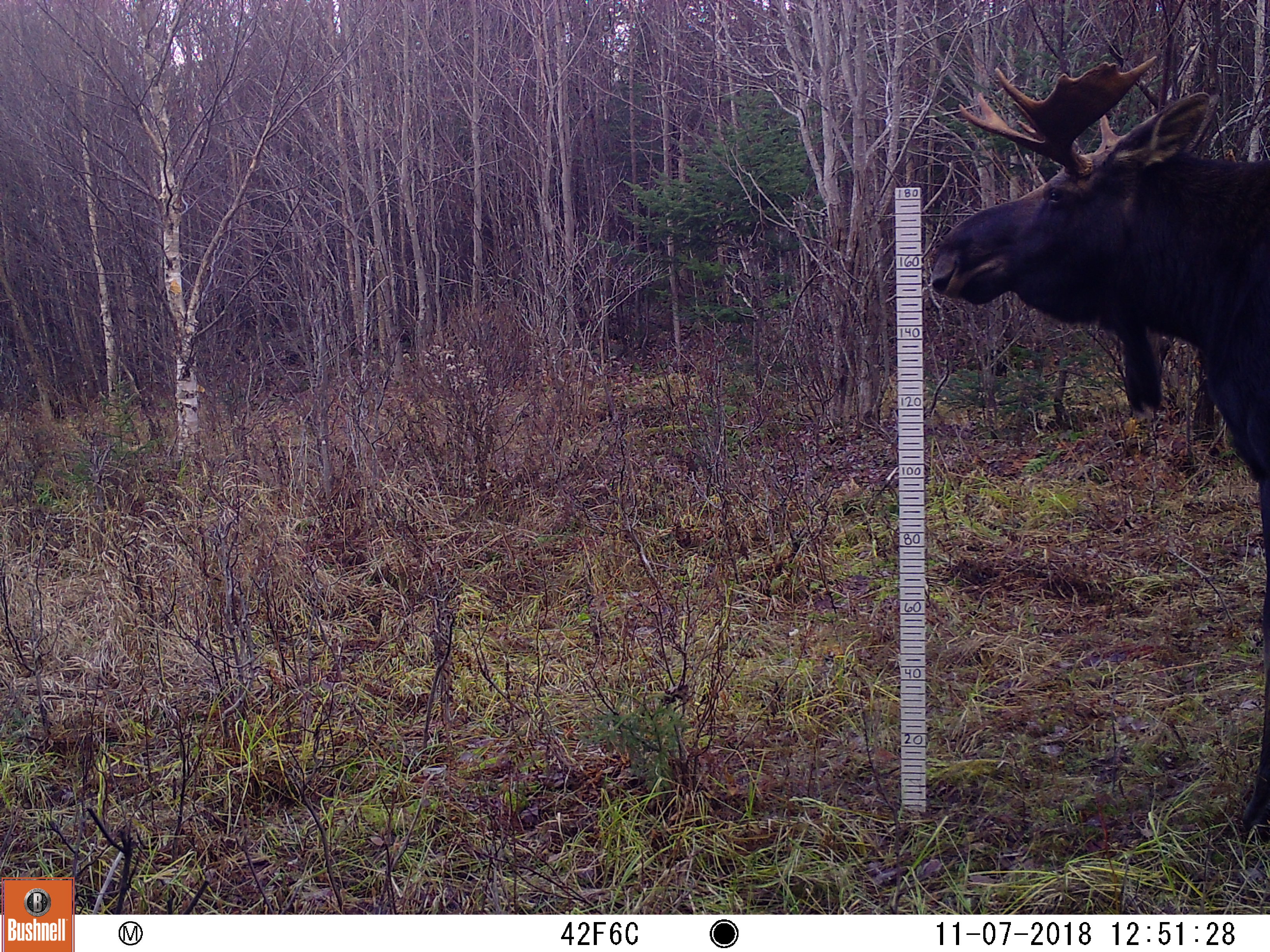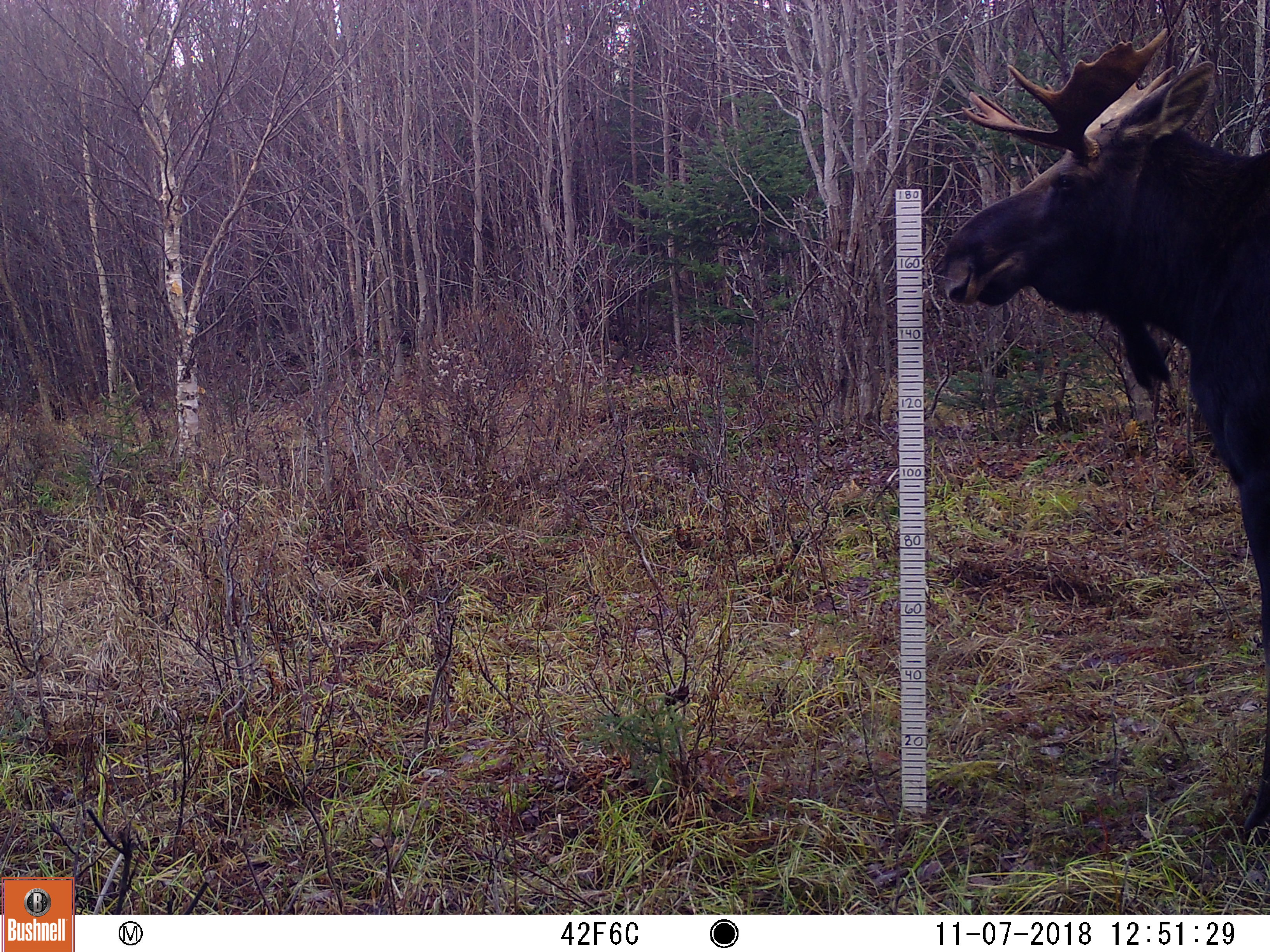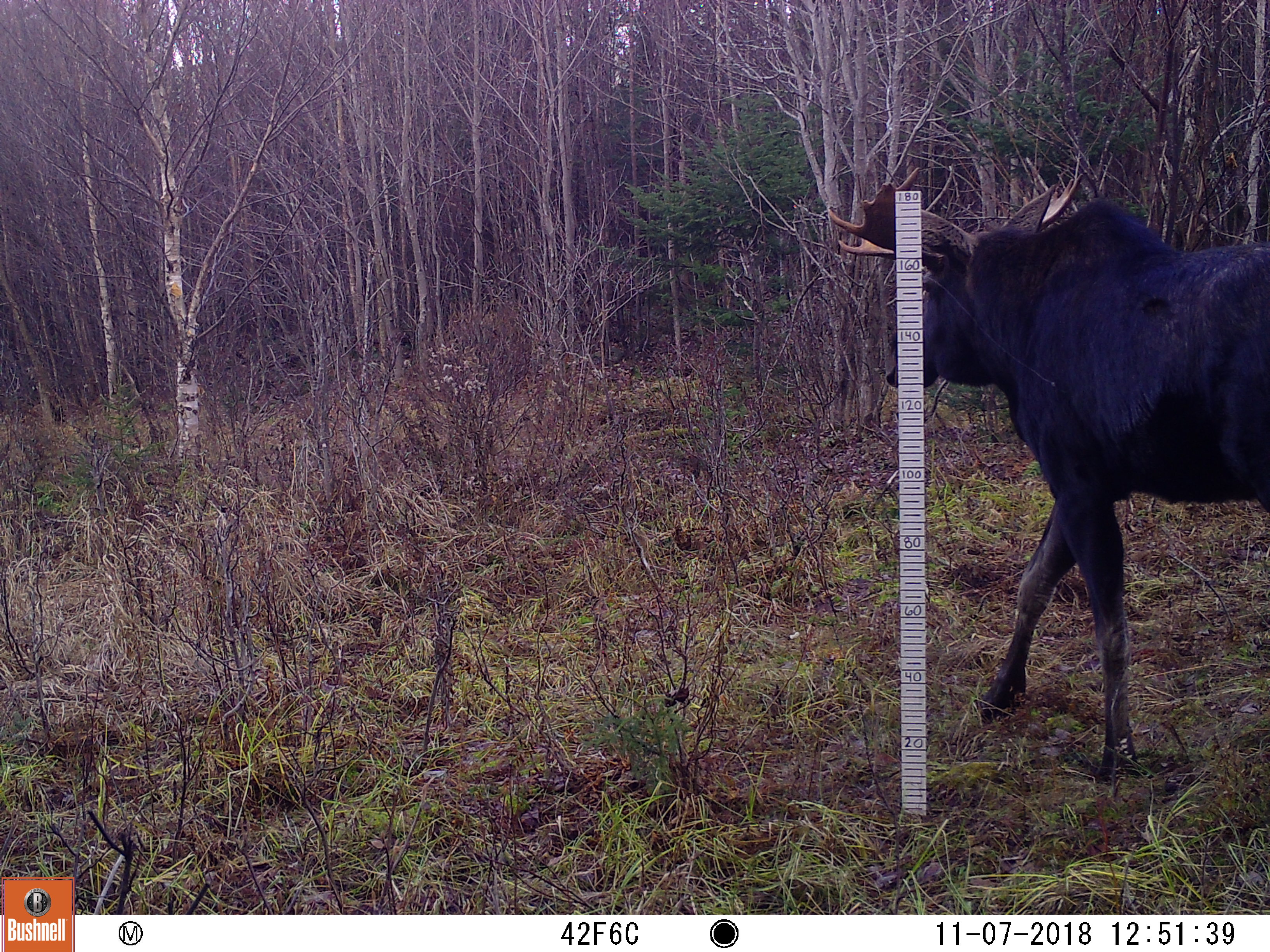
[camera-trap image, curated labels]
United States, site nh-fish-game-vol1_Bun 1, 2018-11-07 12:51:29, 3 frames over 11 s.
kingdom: Animalia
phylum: Chordata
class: Mammalia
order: Artiodactyla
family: Cervidae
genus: Alces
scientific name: Alces alces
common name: moose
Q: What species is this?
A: Moose (Alces alces).